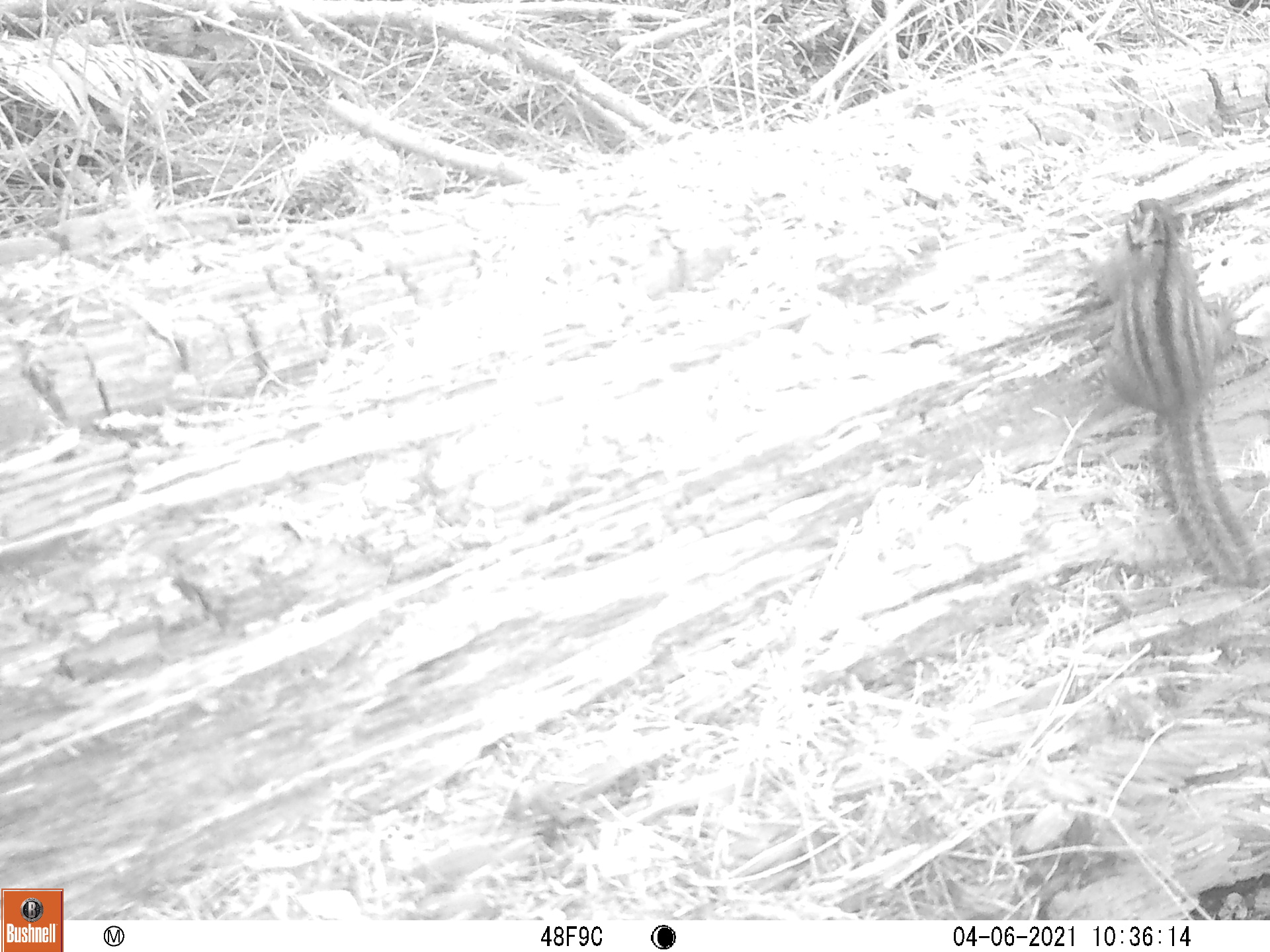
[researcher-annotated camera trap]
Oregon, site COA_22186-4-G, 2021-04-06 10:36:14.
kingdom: Animalia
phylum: Chordata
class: Mammalia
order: Rodentia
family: Sciuridae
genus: Neotamias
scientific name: Neotamias townsendii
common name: townsend's chipmunk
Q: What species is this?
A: Townsend's chipmunk (Neotamias townsendii).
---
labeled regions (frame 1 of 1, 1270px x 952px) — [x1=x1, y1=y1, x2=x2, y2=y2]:
townsend's chipmunk: [x1=1091, y1=200, x2=1259, y2=583]